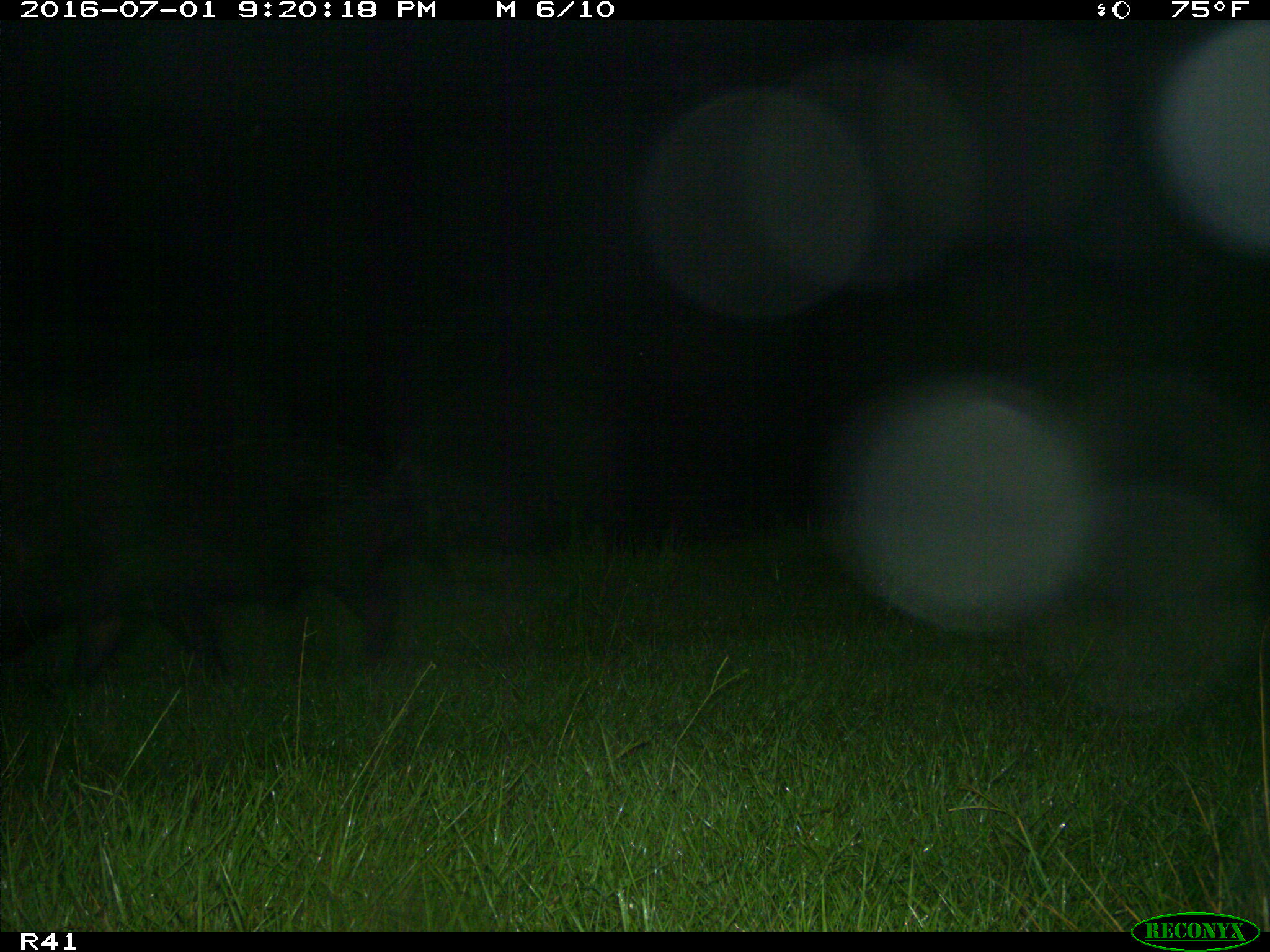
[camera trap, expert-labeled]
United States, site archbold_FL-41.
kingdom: Animalia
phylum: Chordata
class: Mammalia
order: Artiodactyla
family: Suidae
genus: Sus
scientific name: Sus scrofa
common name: wild boar